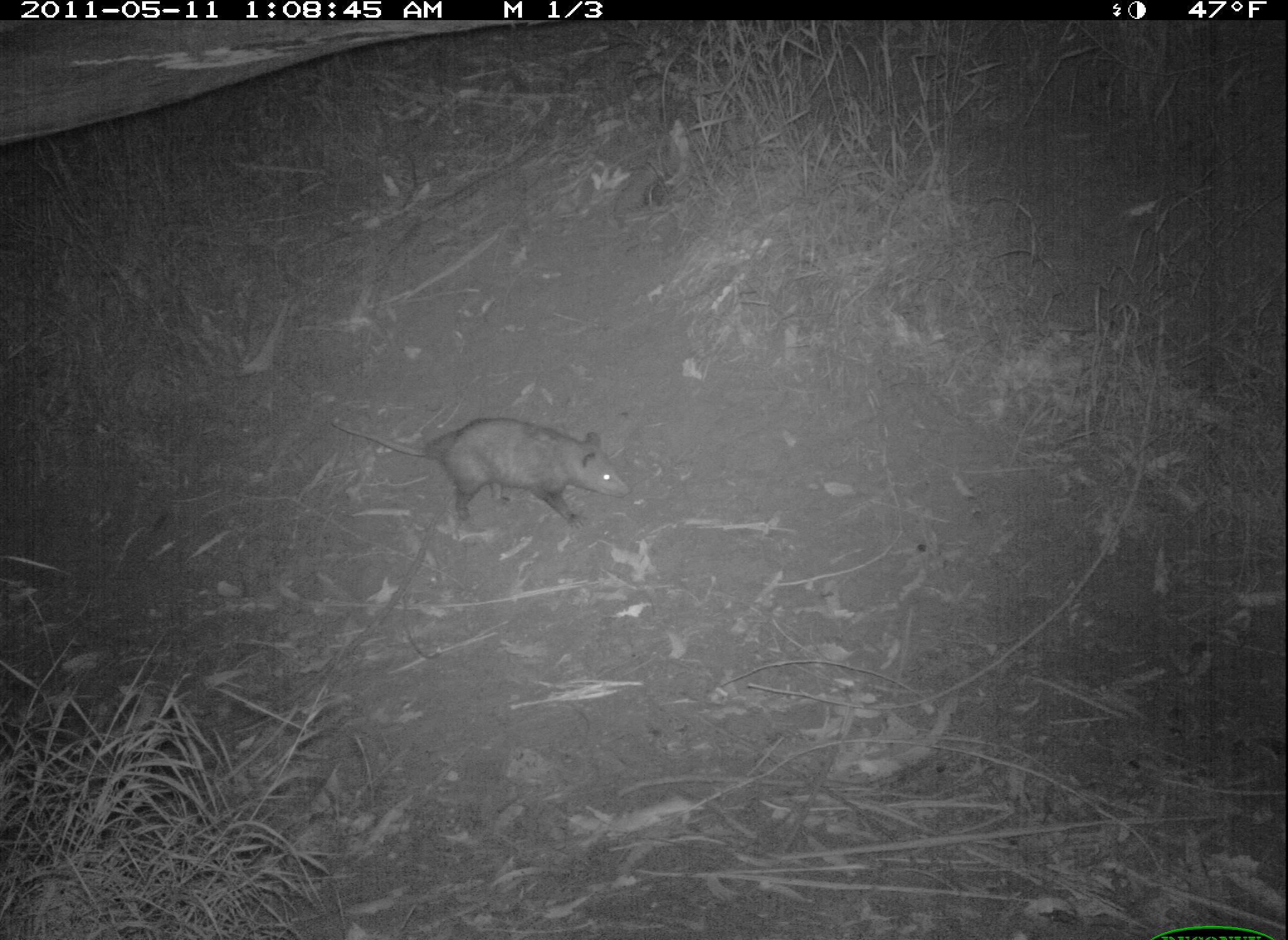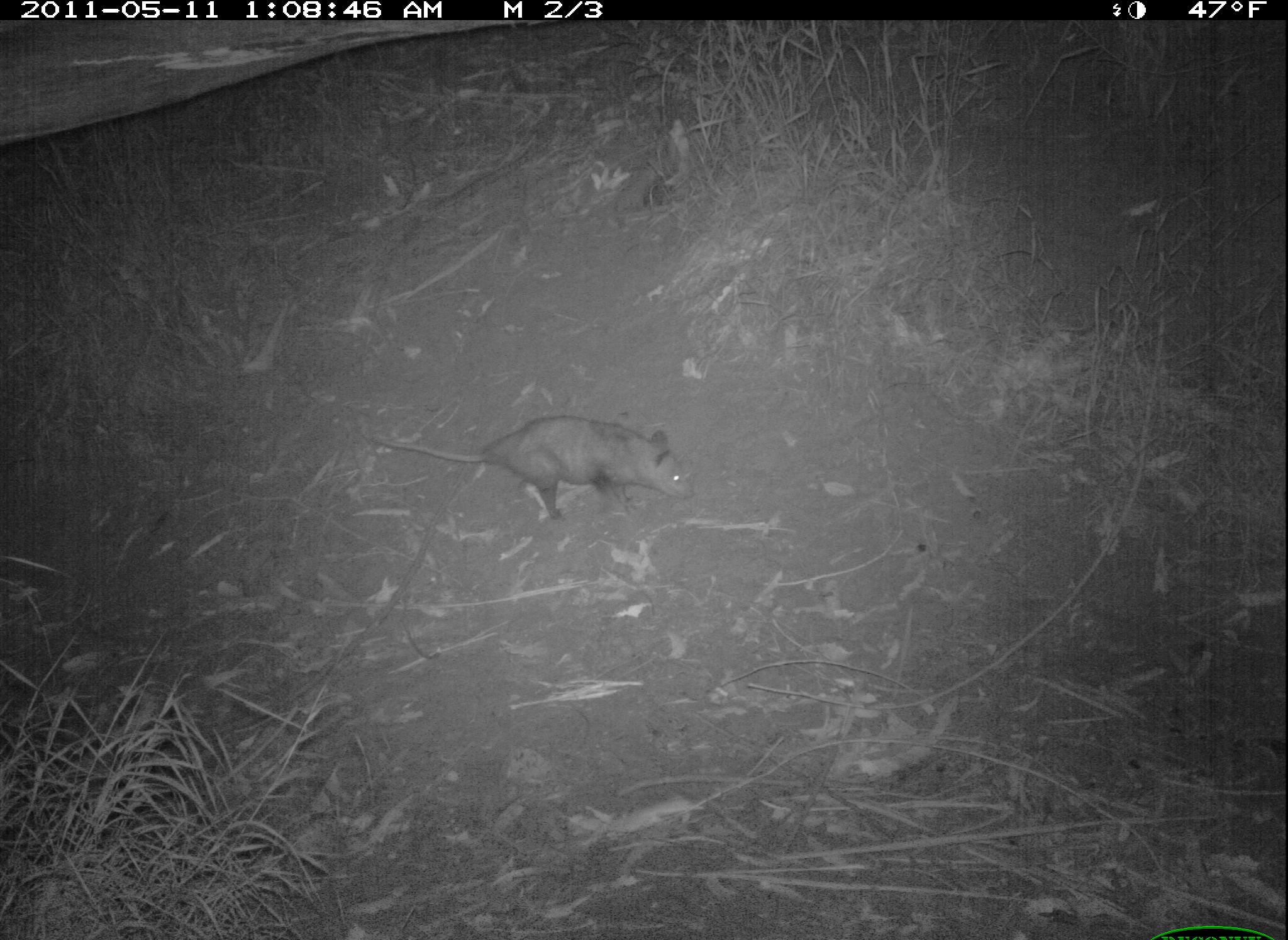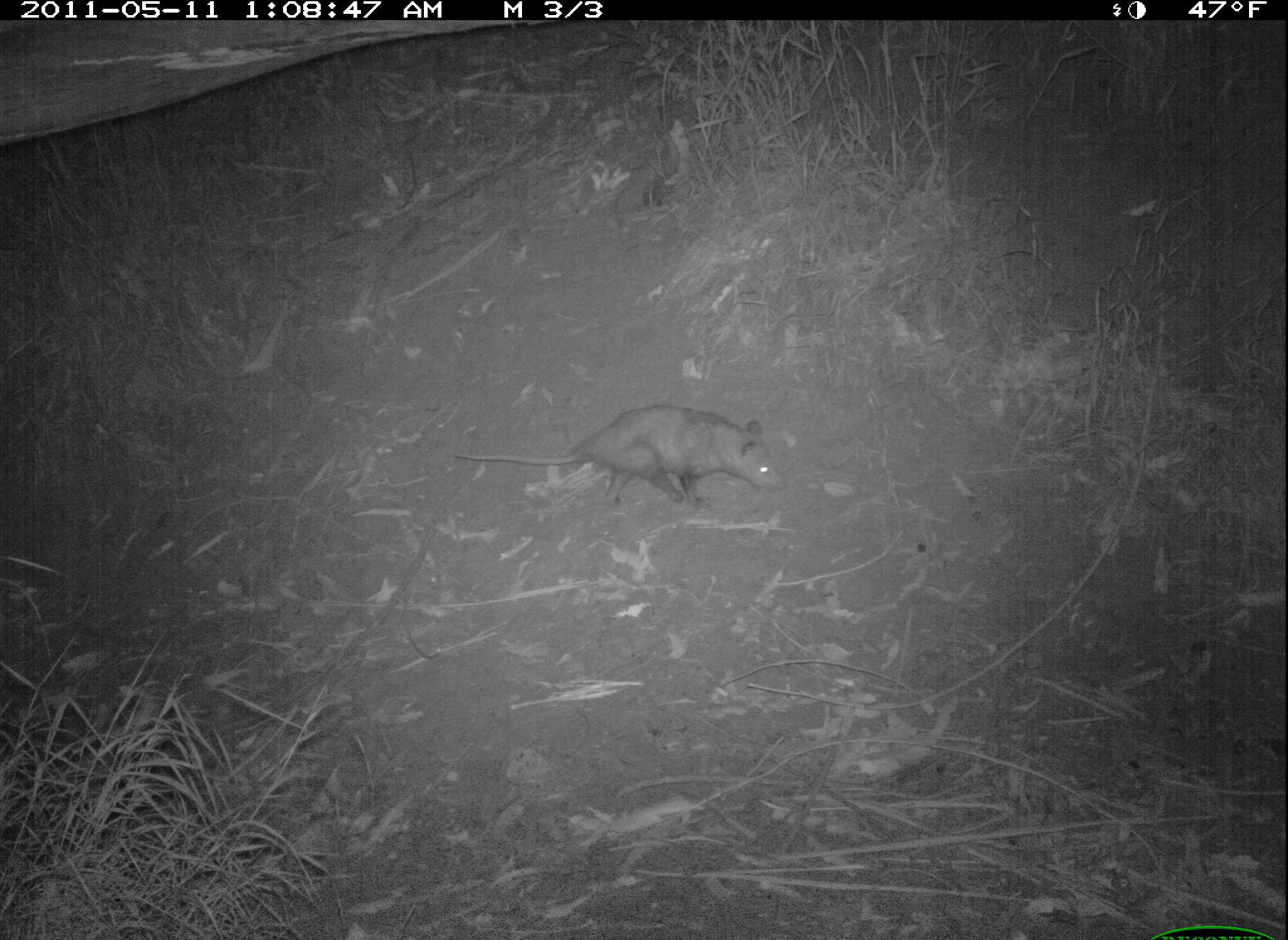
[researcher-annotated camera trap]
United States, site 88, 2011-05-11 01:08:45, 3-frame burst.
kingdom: Animalia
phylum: Chordata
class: Mammalia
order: Didelphimorphia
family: Didelphidae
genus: Didelphis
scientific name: Didelphis virginiana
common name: virginia opossum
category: opossum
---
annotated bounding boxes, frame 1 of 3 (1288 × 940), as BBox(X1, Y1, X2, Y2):
opossum: BBox(322, 404, 631, 532)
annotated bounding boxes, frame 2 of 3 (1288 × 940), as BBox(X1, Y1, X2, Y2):
opossum: BBox(364, 408, 700, 525)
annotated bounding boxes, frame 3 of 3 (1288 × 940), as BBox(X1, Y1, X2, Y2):
opossum: BBox(448, 395, 799, 517)